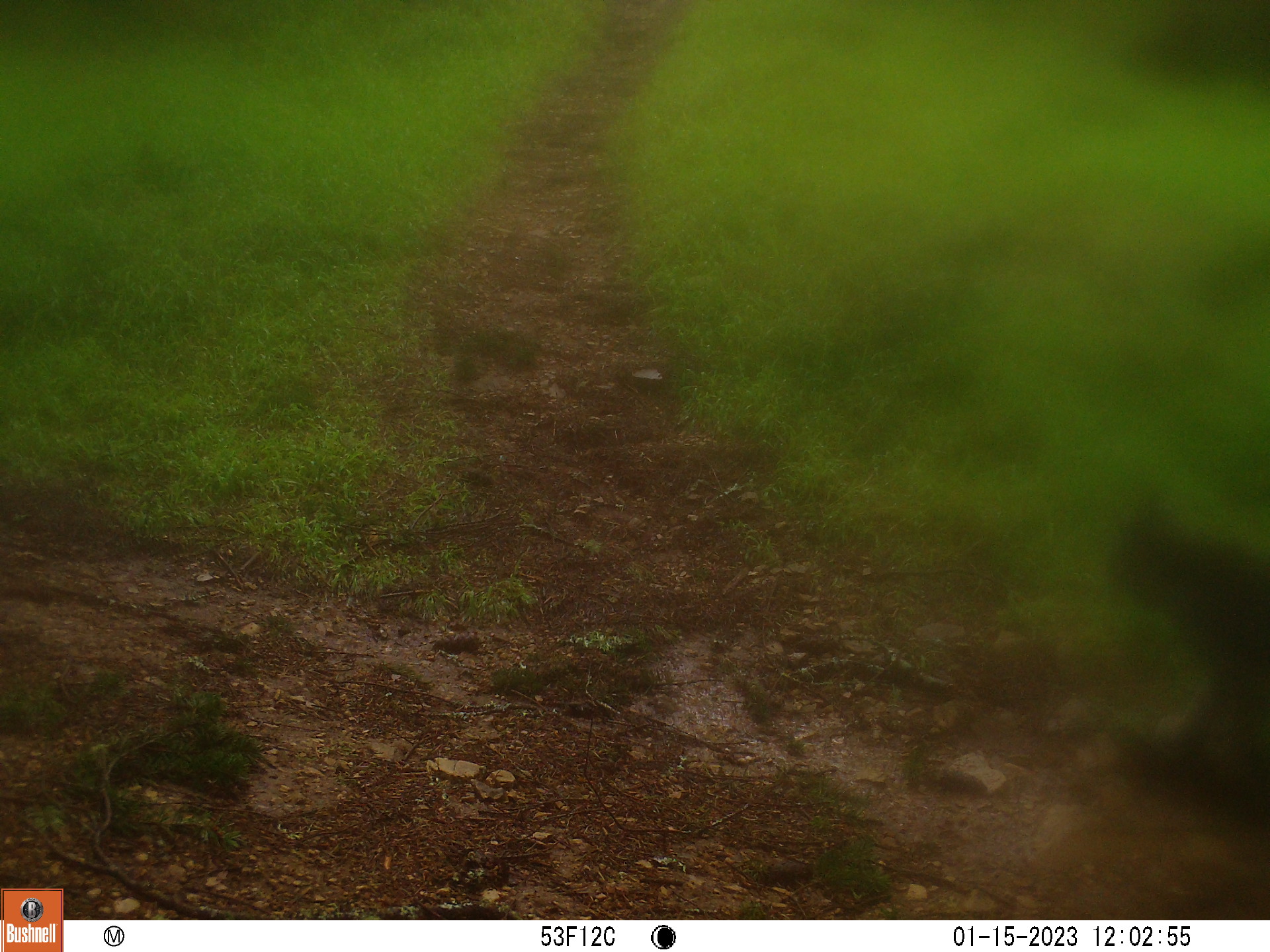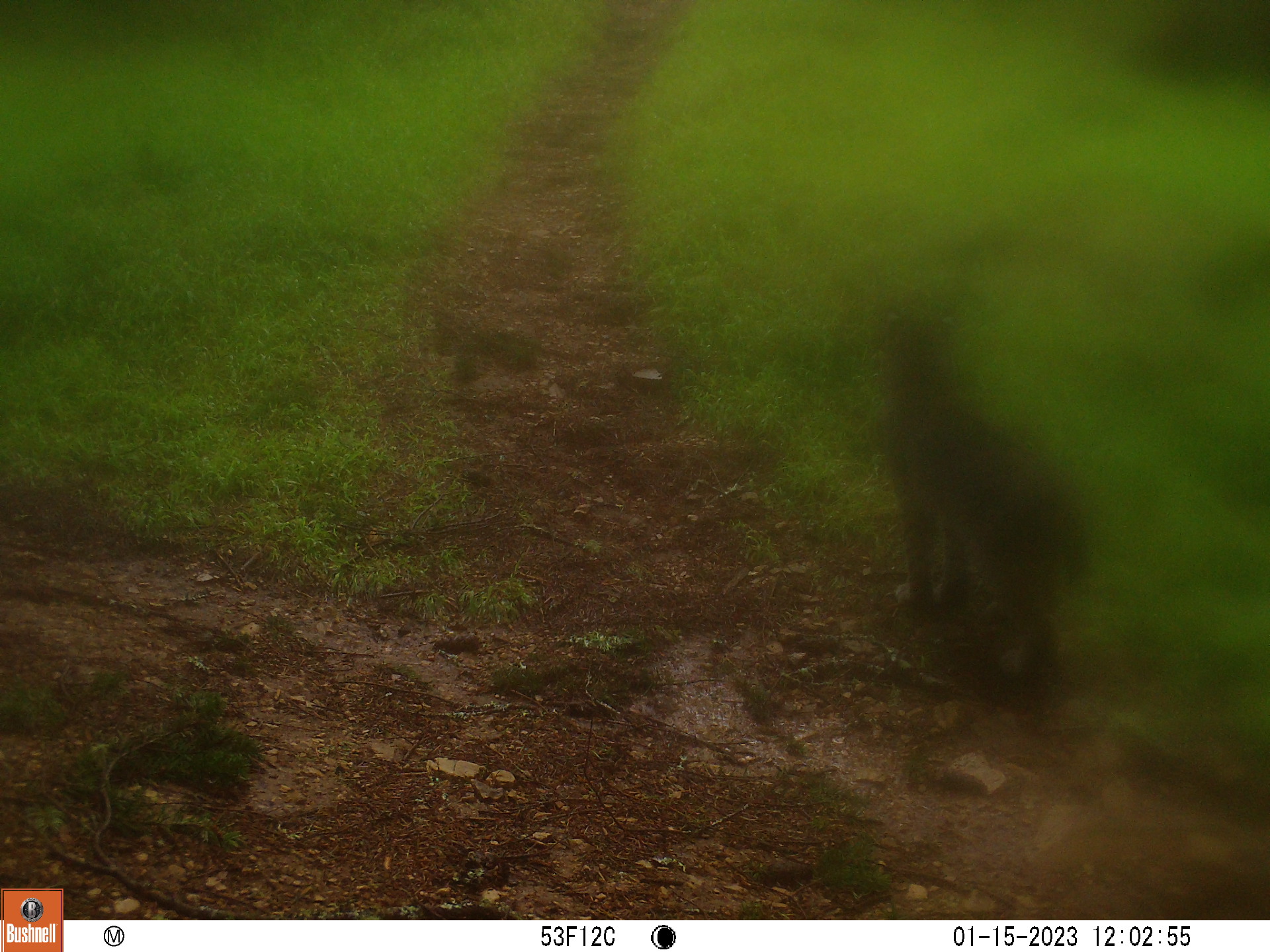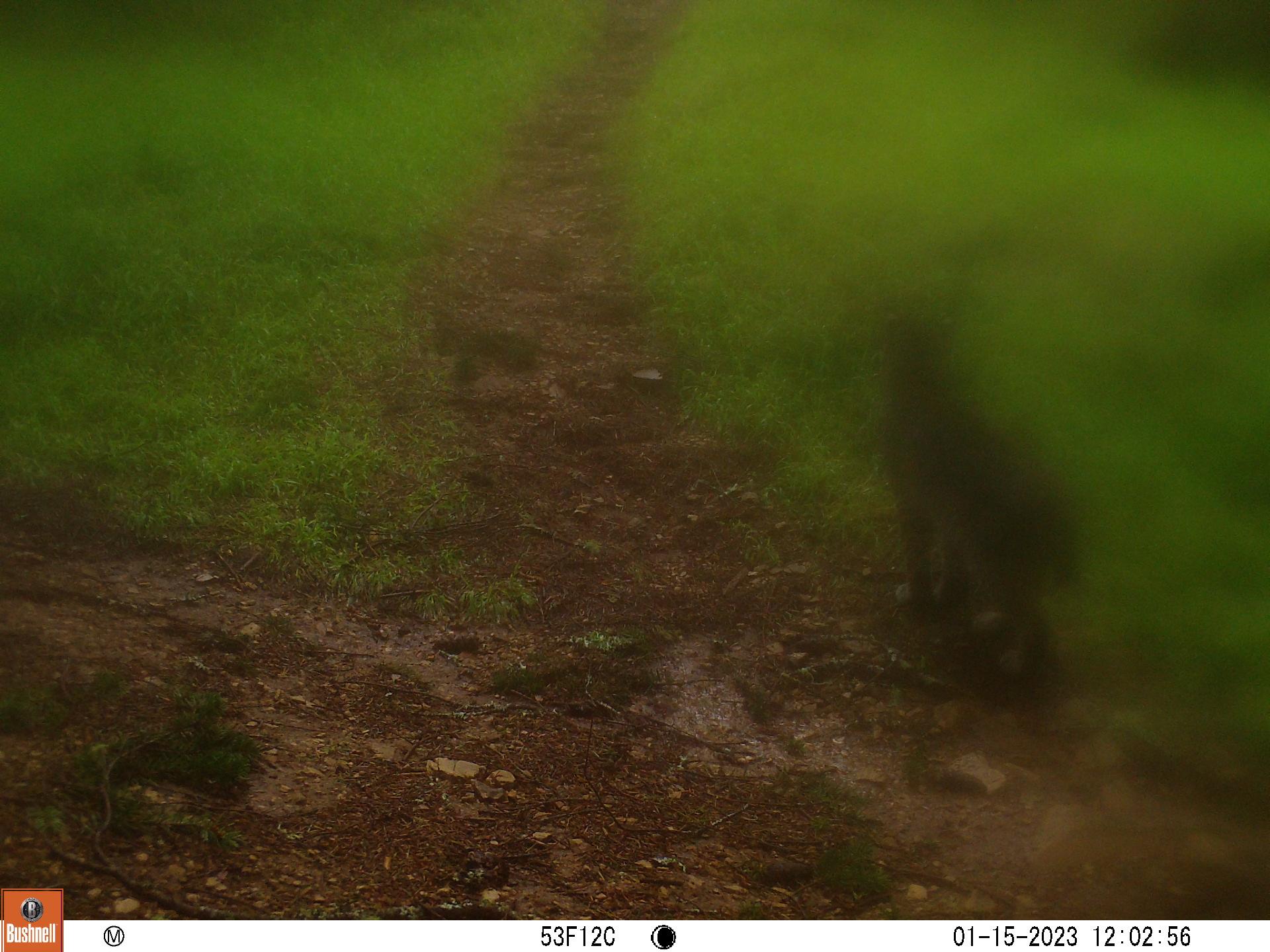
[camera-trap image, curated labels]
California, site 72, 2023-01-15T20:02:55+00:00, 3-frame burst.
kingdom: Animalia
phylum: Chordata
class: Mammalia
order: Carnivora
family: Felidae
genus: Lynx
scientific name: Lynx rufus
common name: bobcat